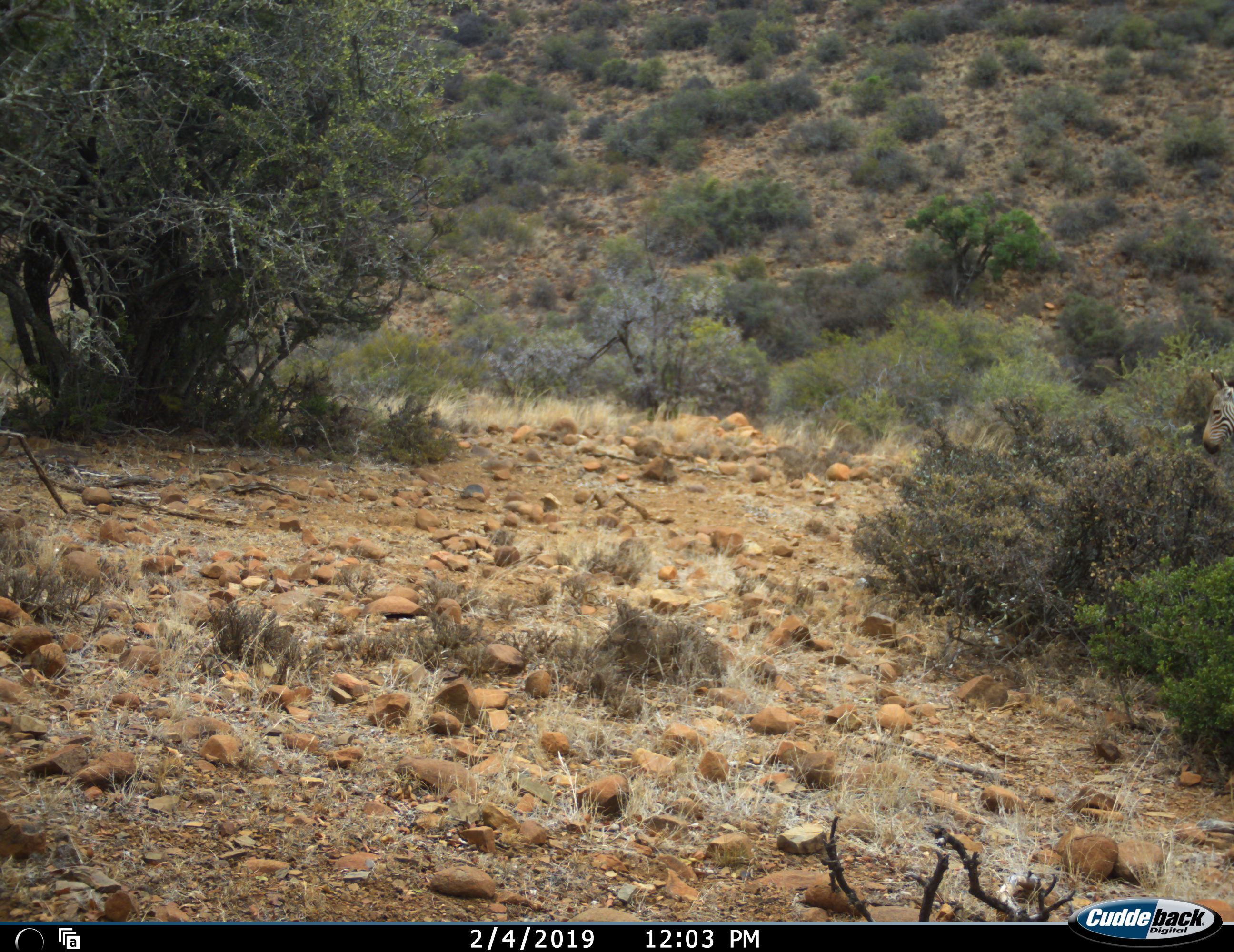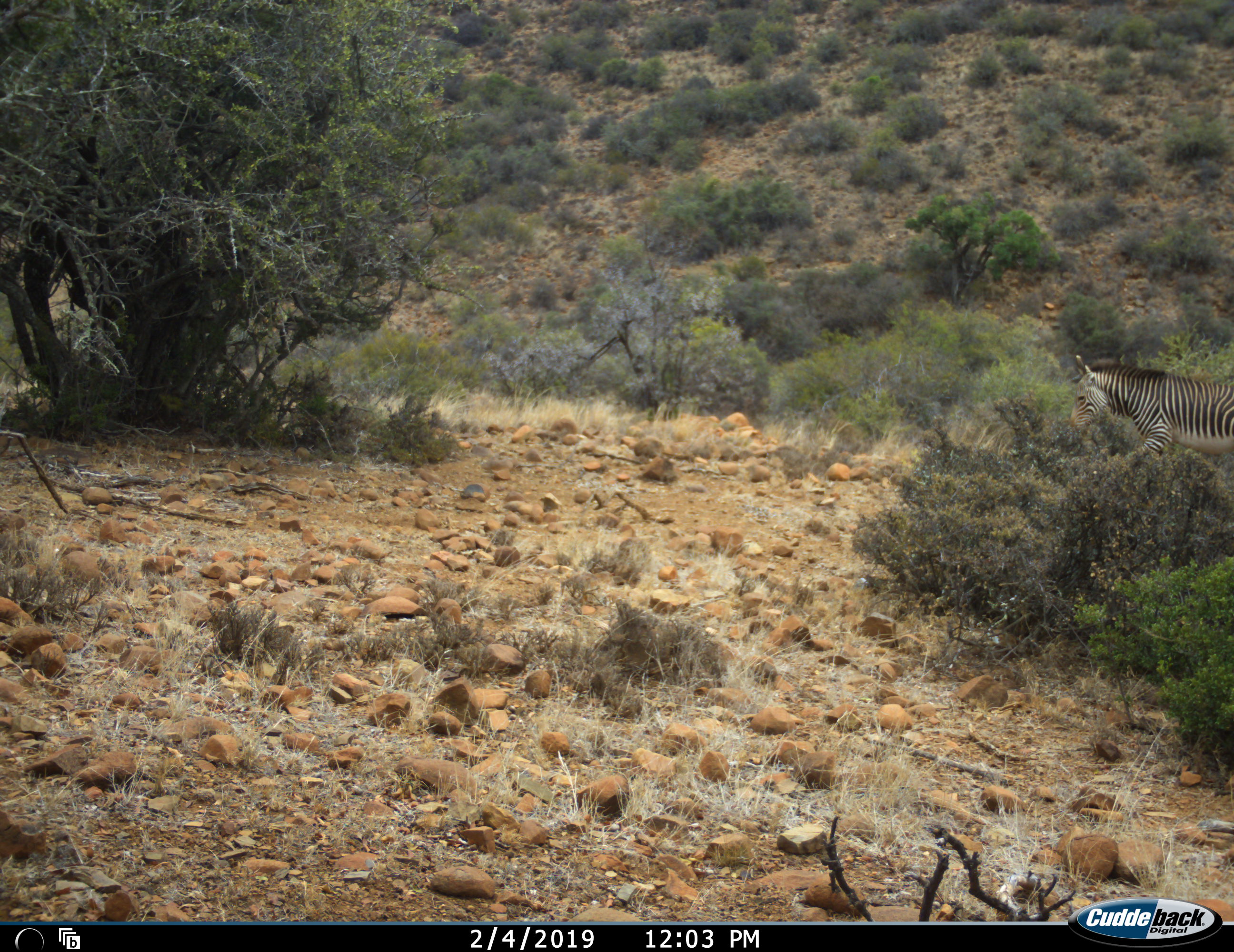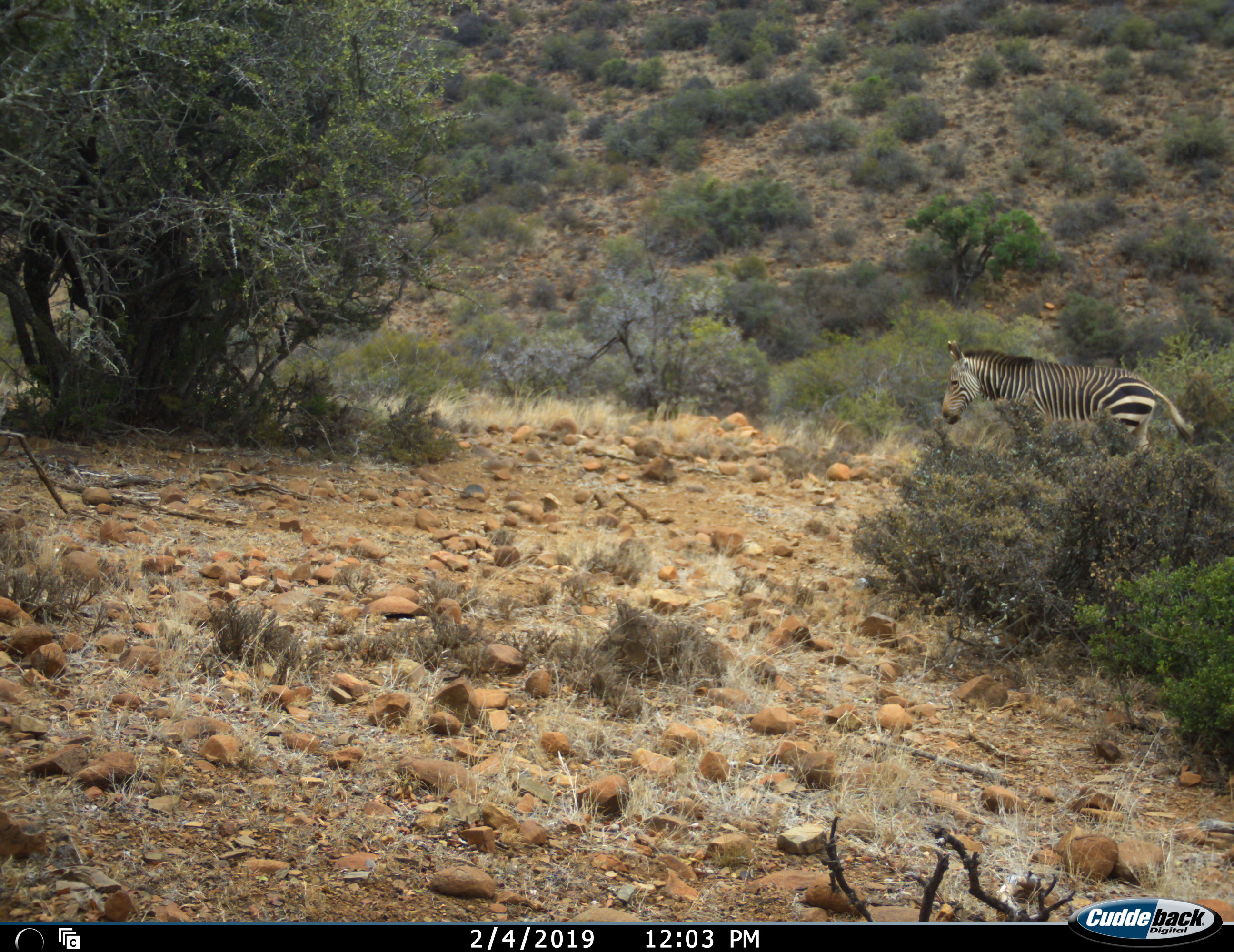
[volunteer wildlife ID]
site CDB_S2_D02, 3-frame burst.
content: unidentified animal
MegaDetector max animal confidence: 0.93